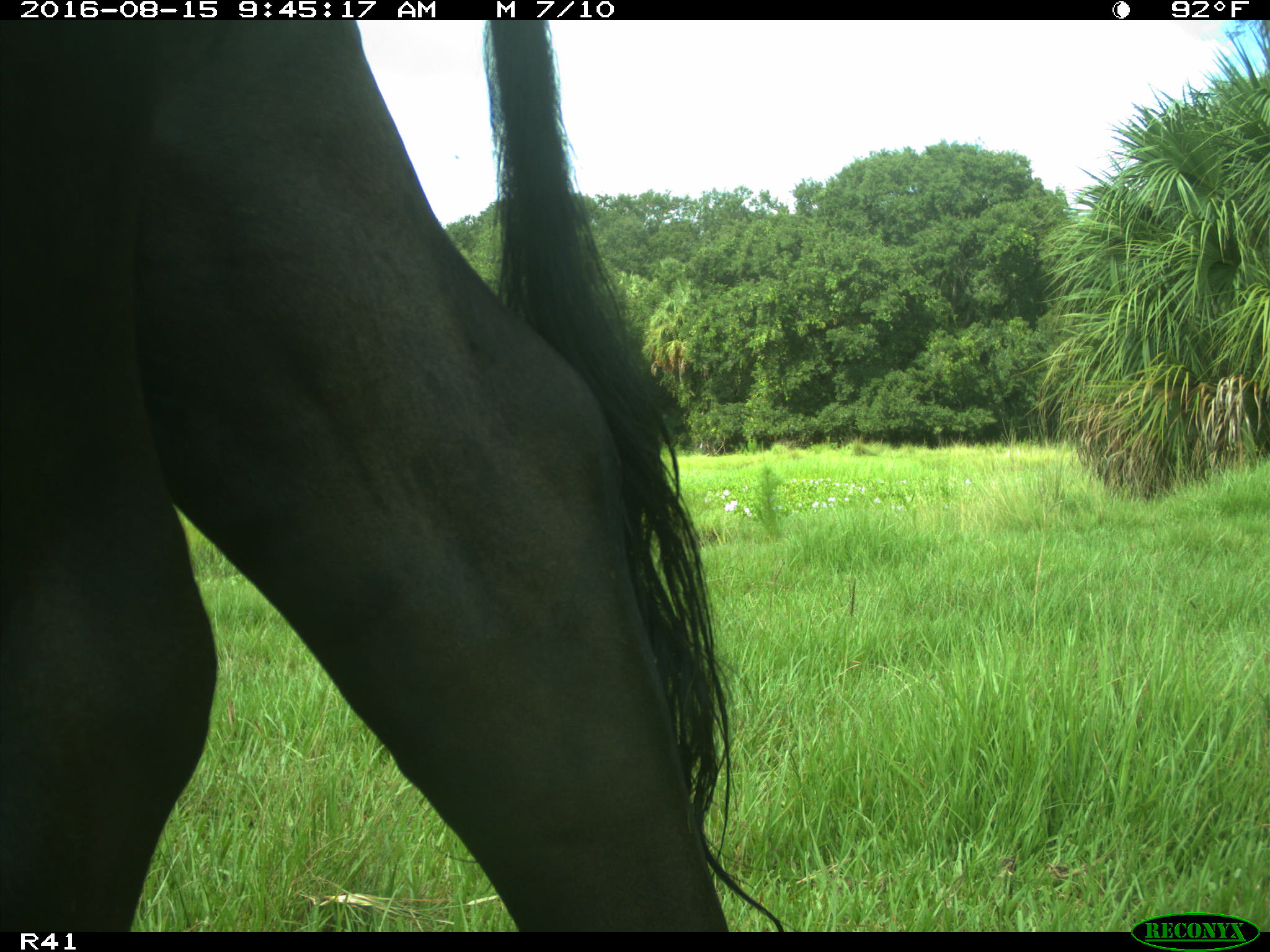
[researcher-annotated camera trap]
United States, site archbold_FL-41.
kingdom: Animalia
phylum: Chordata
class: Mammalia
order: Artiodactyla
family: Bovidae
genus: Bos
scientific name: Bos taurus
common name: domestic cow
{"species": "Bos taurus (domestic cow)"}